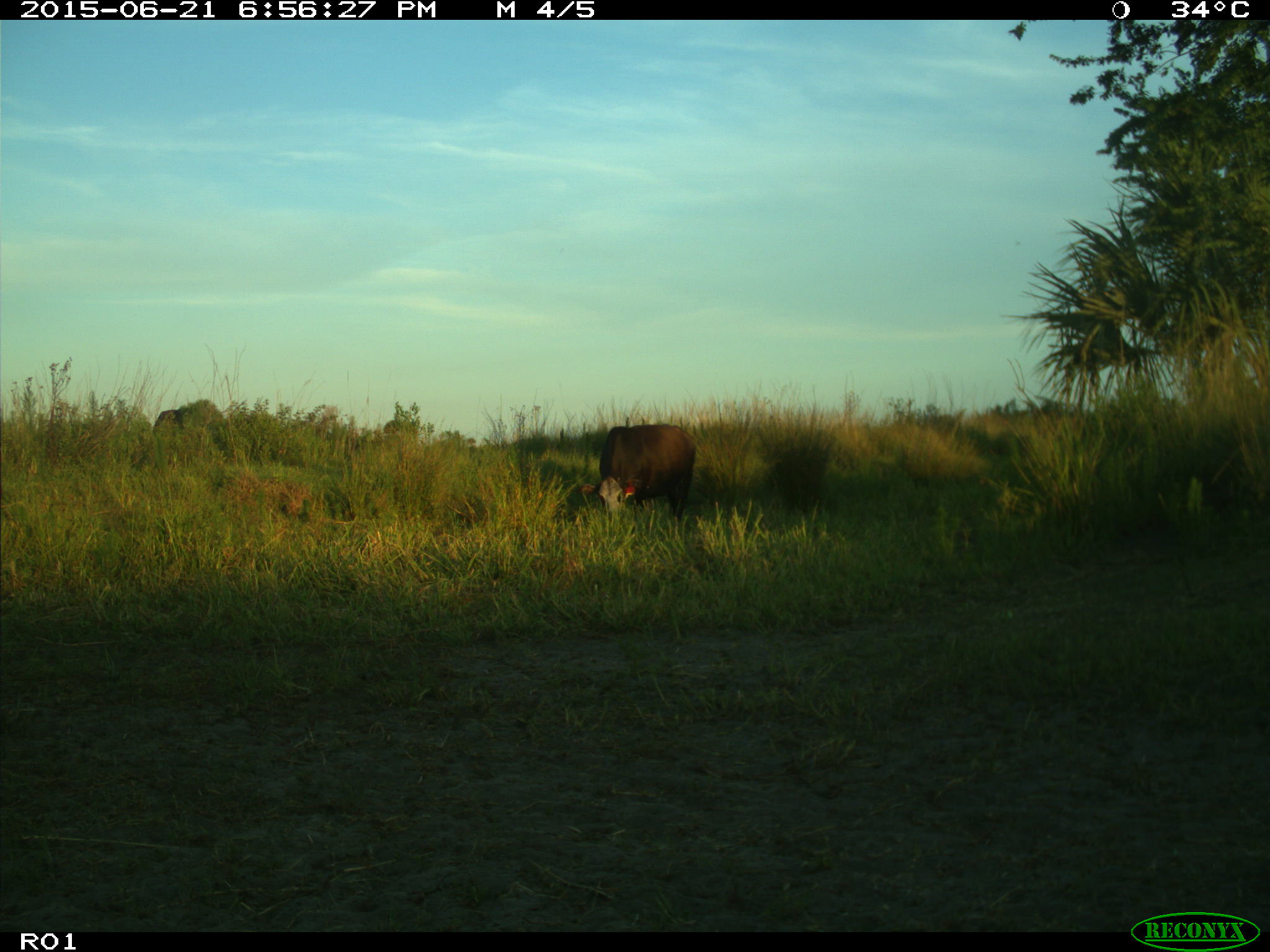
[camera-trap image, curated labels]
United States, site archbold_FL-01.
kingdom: Animalia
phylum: Chordata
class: Mammalia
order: Artiodactyla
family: Bovidae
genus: Bos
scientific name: Bos taurus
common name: domestic cow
Bos taurus (domestic cow).